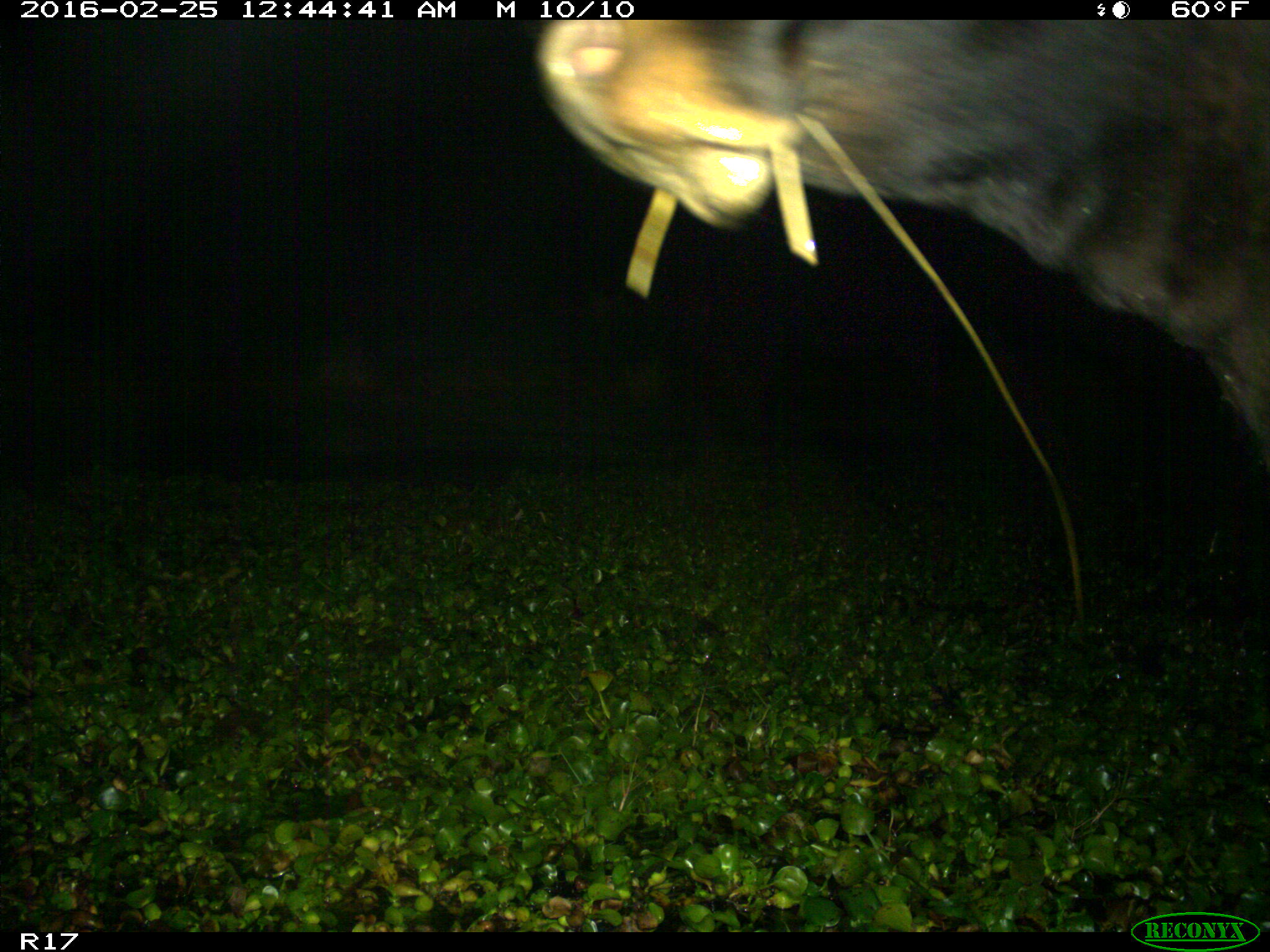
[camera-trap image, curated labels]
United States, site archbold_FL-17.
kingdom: Animalia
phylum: Chordata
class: Mammalia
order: Artiodactyla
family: Bovidae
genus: Bos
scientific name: Bos taurus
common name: domestic cow